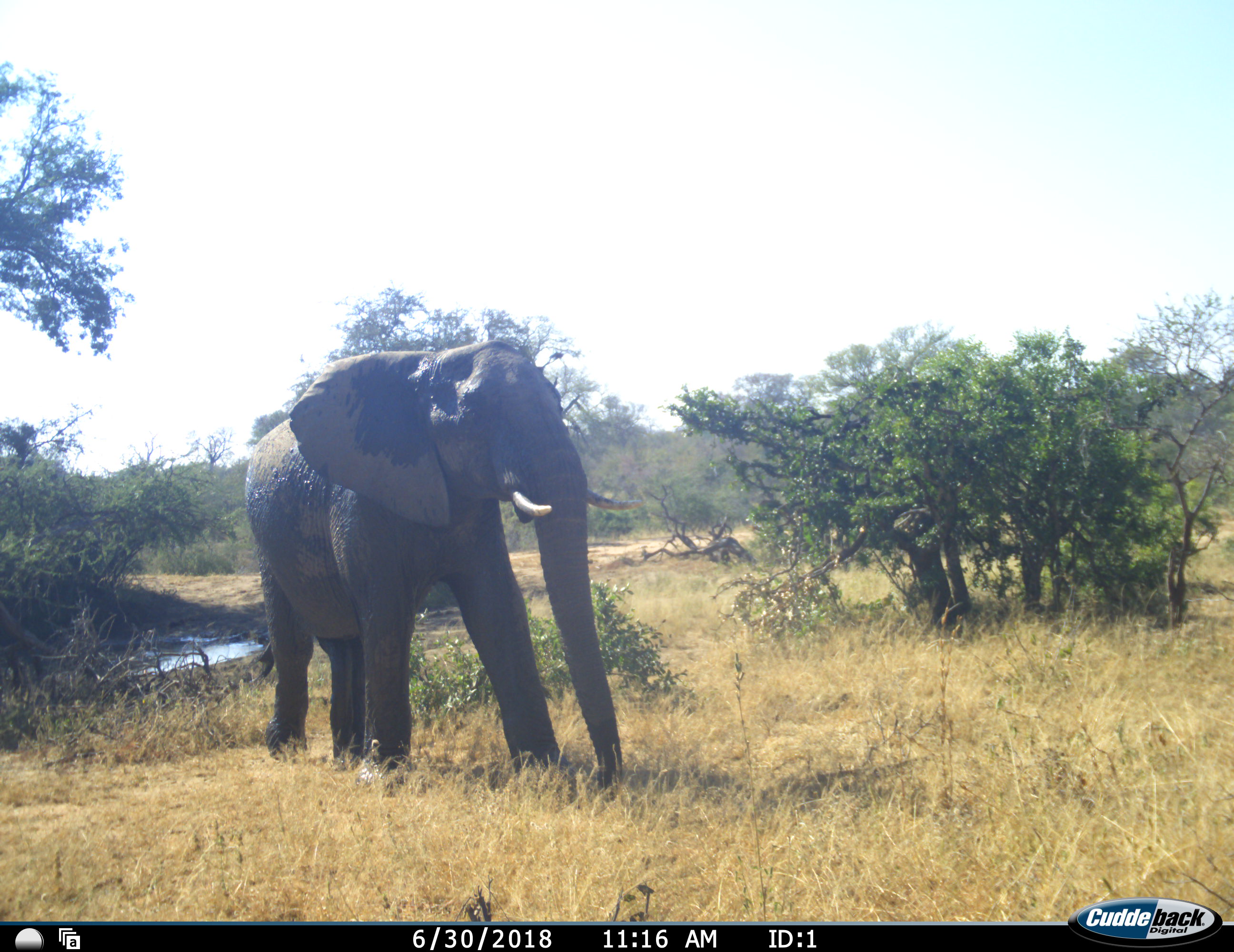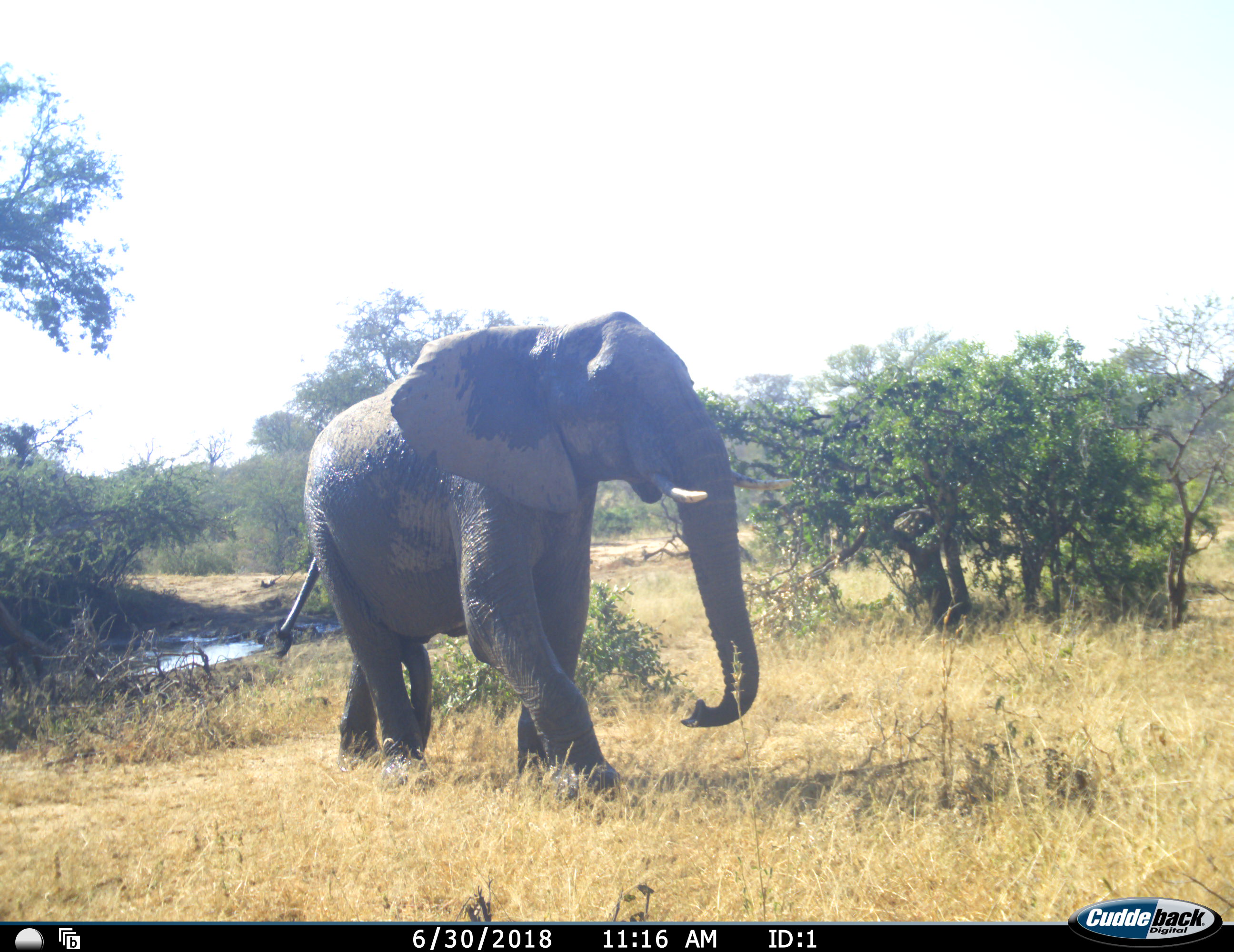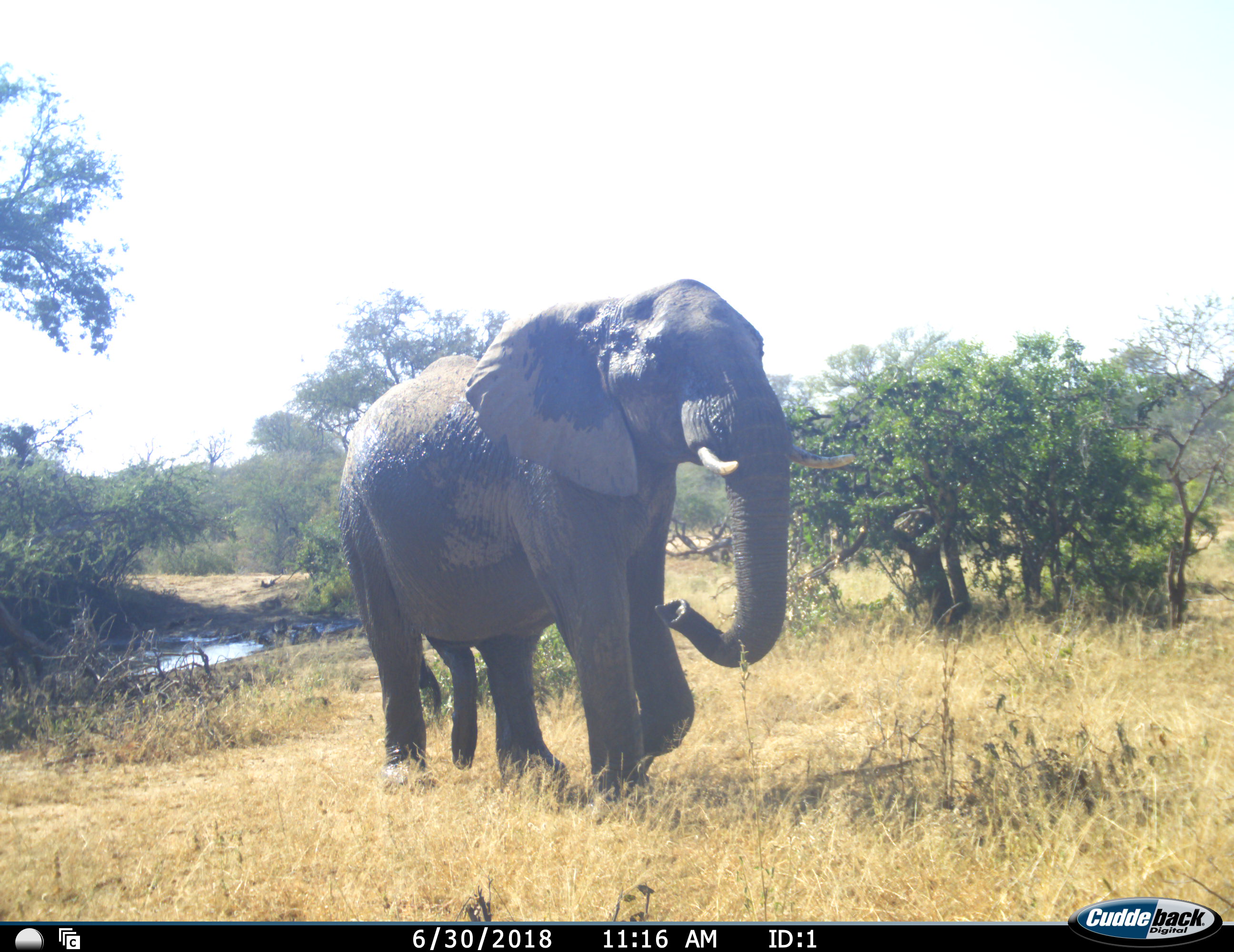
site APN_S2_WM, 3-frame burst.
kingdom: Animalia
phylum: Chordata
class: Mammalia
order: Proboscidea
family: Elephantidae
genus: Loxodonta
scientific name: Loxodonta africana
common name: african bush elephant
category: elephant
Elephant (african bush elephant) (Loxodonta africana), count 1. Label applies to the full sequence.